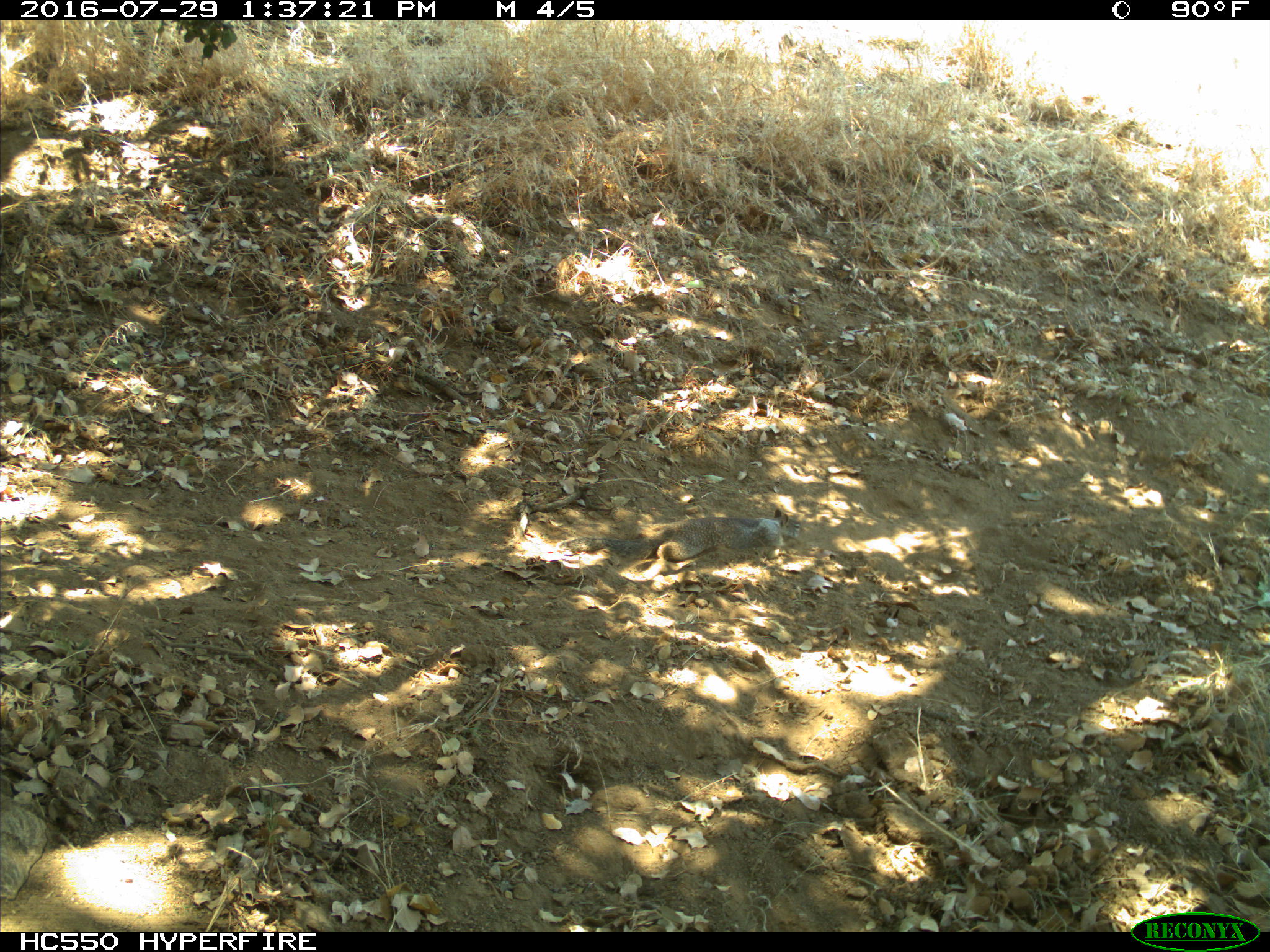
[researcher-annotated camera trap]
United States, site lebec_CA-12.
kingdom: Animalia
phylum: Chordata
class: Mammalia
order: Rodentia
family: Sciuridae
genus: Otospermophilus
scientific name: Otospermophilus beecheyi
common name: california ground squirrel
Otospermophilus beecheyi (california ground squirrel).